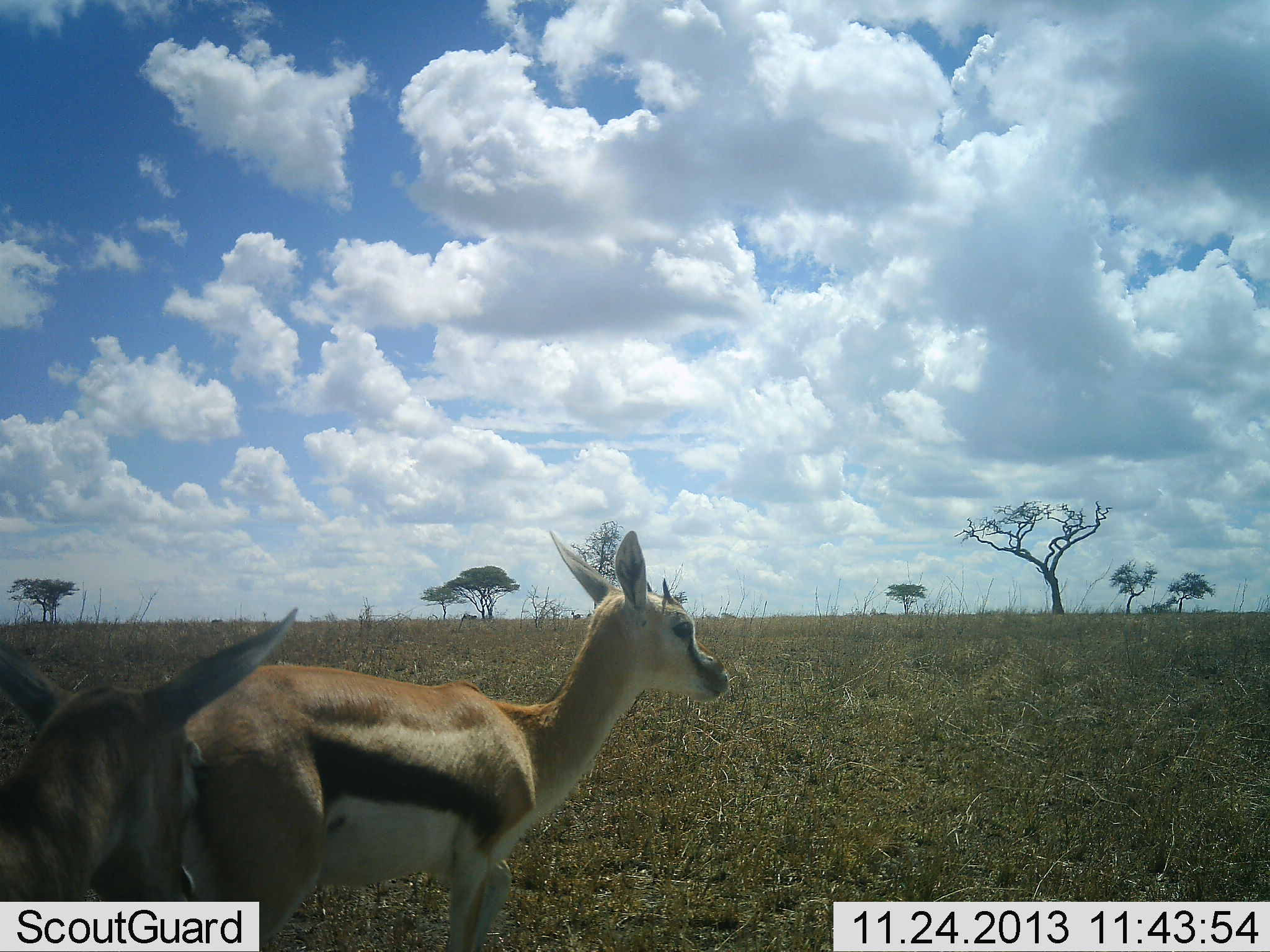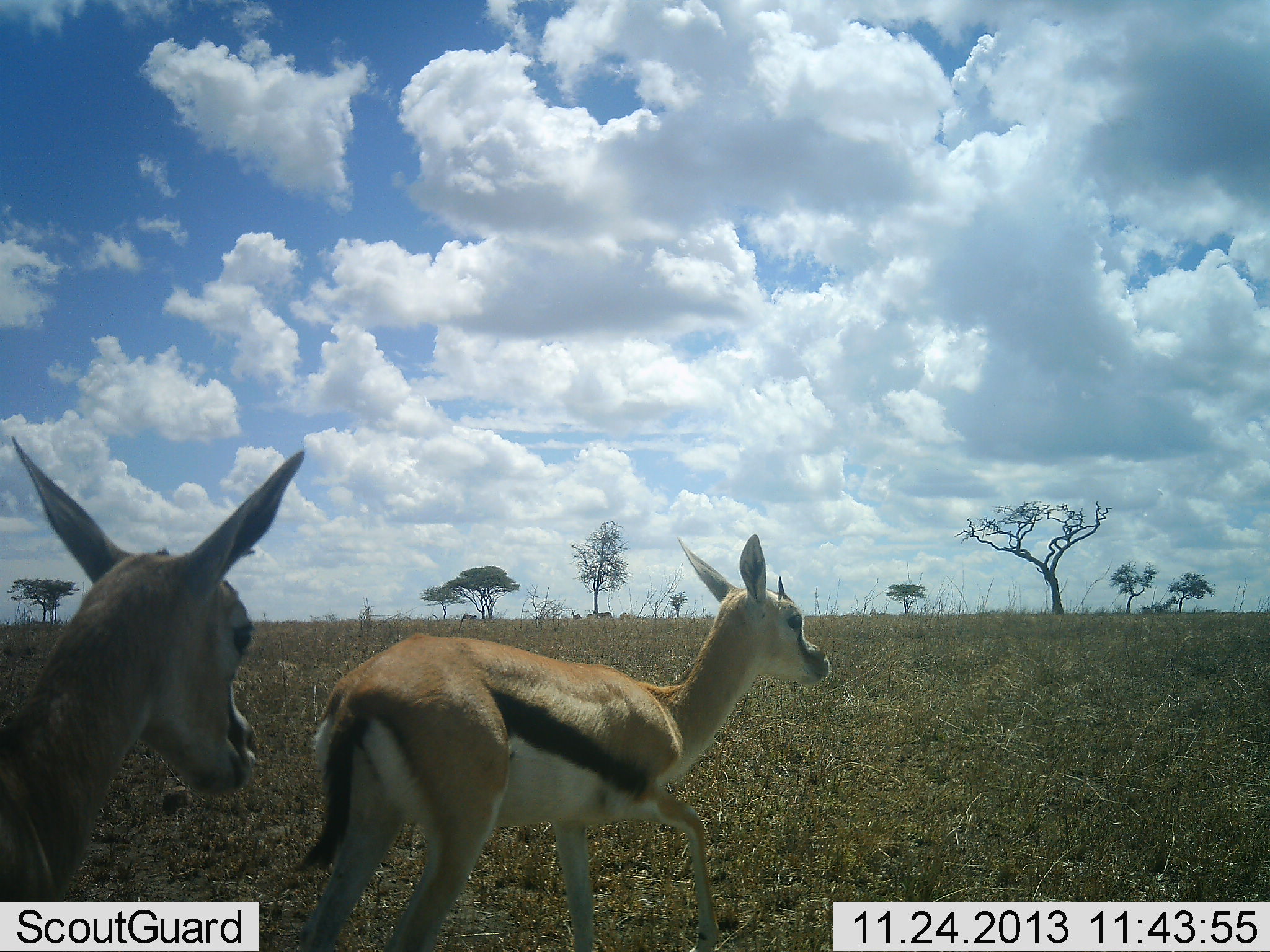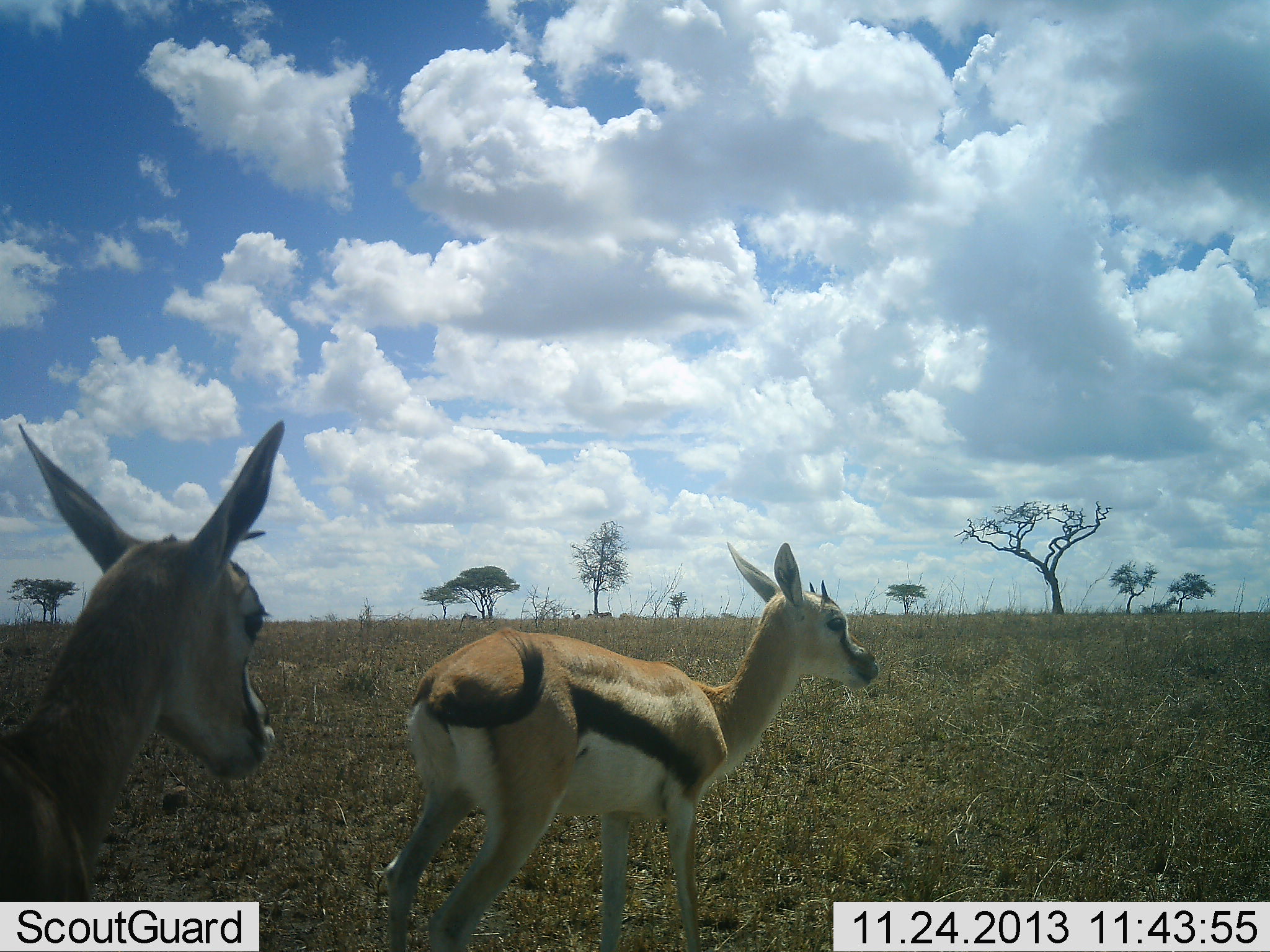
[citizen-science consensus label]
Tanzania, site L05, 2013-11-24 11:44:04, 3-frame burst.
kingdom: Animalia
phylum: Chordata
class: Mammalia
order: Artiodactyla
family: Bovidae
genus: Eudorcas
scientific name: Eudorcas thomsonii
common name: thomson's gazelle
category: gazellethomsons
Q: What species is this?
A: Gazellethomsons (thomson's gazelle) (Eudorcas thomsonii).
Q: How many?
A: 2.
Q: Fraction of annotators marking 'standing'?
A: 20%.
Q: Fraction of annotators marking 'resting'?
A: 0%.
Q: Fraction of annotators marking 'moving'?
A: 80%.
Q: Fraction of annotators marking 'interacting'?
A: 0%.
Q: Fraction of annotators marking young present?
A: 10%.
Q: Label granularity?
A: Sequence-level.